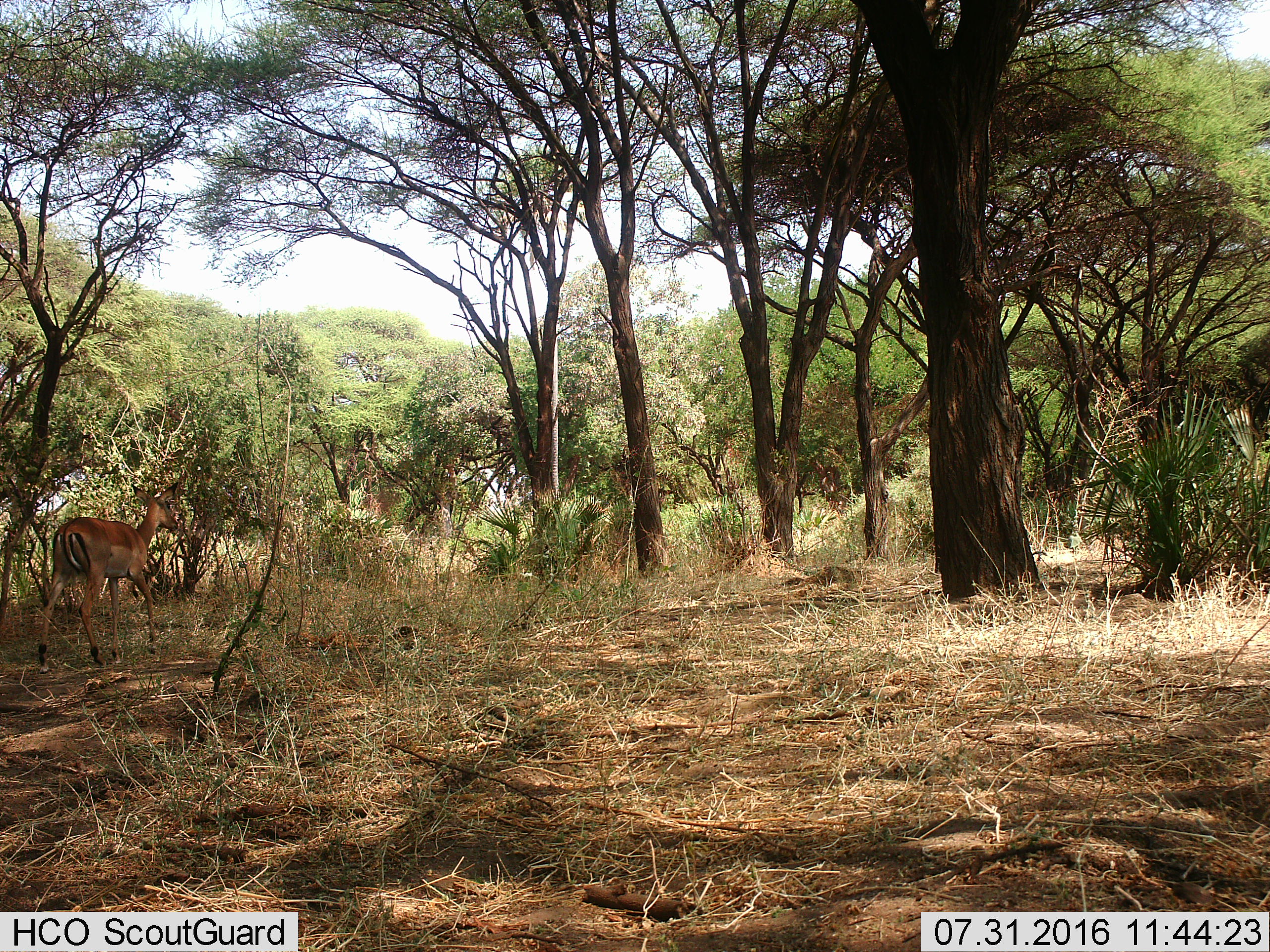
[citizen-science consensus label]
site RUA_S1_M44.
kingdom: Animalia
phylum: Chordata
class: Mammalia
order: Artiodactyla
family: Bovidae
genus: Aepyceros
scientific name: Aepyceros melampus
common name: impala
Impala (Aepyceros melampus), count 1. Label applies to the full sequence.